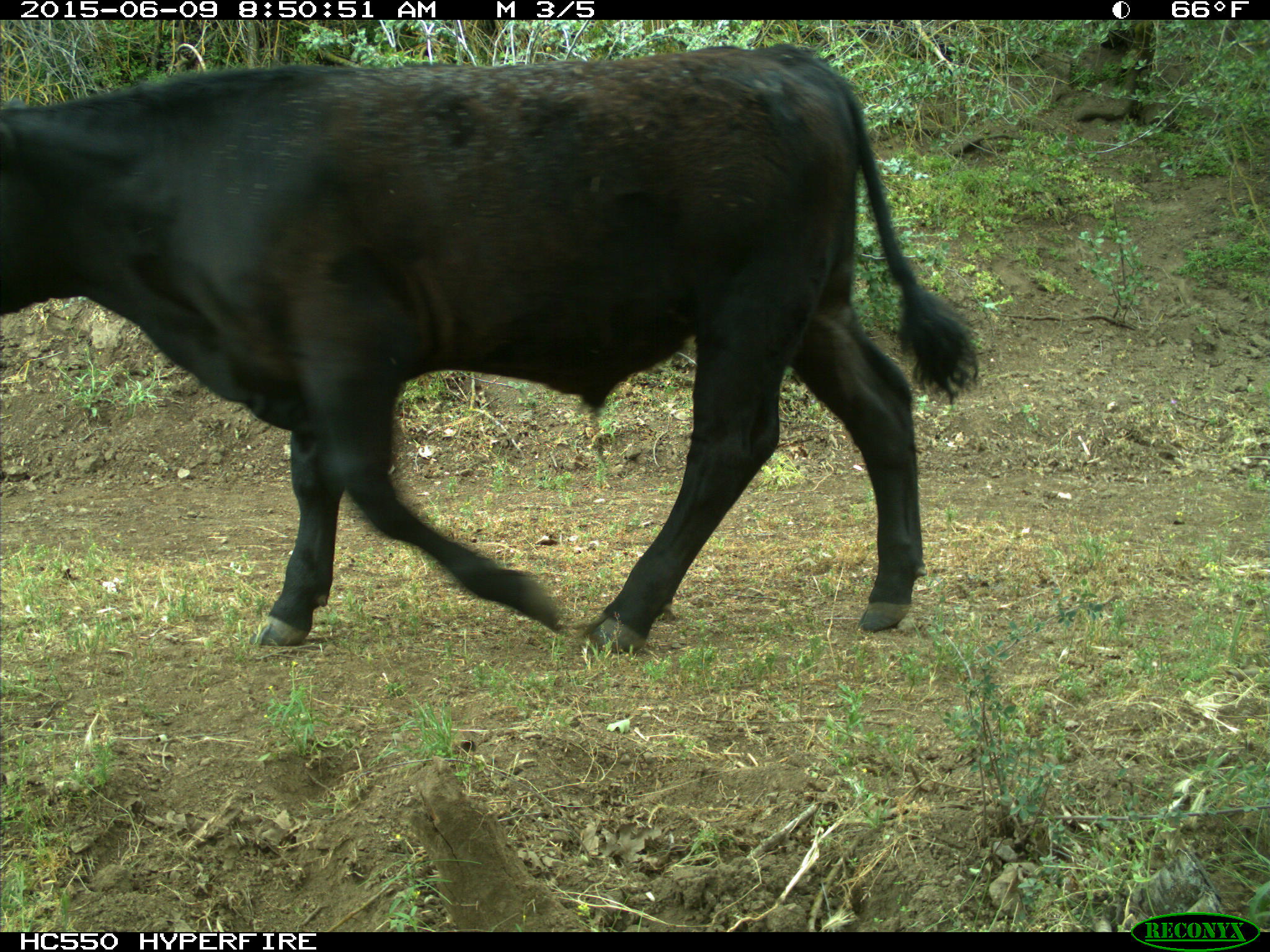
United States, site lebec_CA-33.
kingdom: Animalia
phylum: Chordata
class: Mammalia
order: Artiodactyla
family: Bovidae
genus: Bos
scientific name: Bos taurus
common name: domestic cow